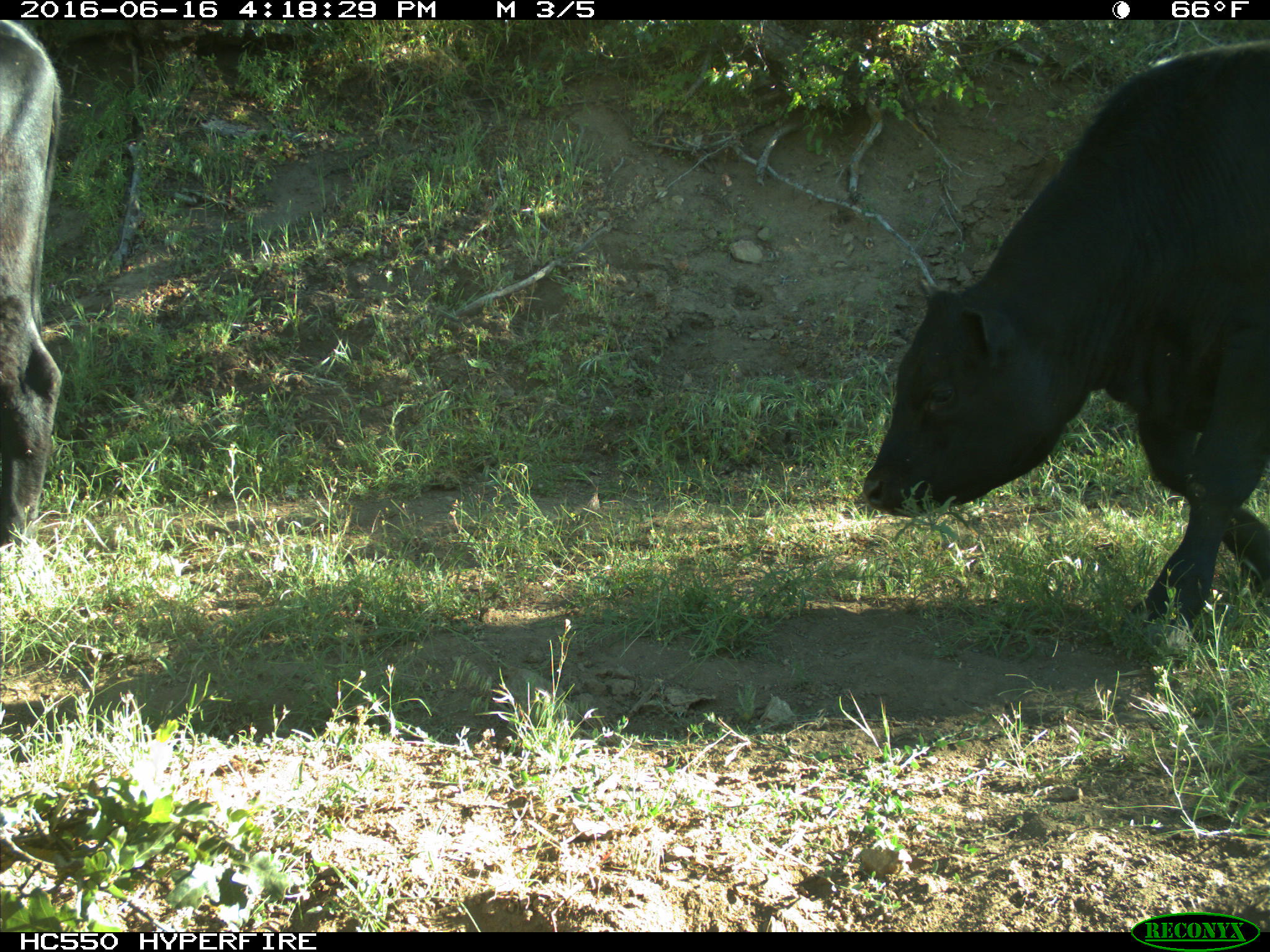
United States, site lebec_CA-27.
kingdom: Animalia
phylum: Chordata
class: Mammalia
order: Artiodactyla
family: Bovidae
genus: Bos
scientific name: Bos taurus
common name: domestic cow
Bos taurus (domestic cow).